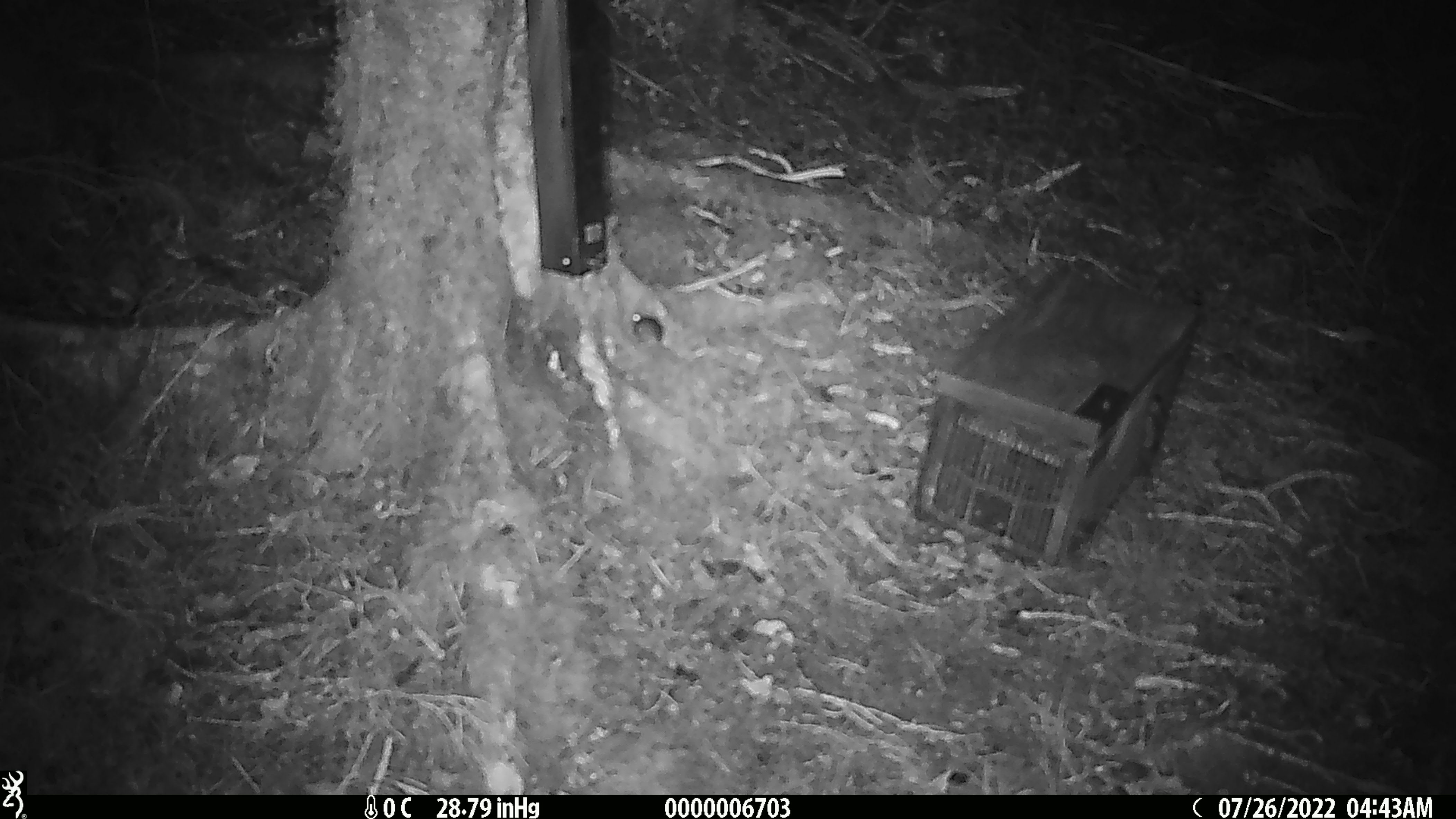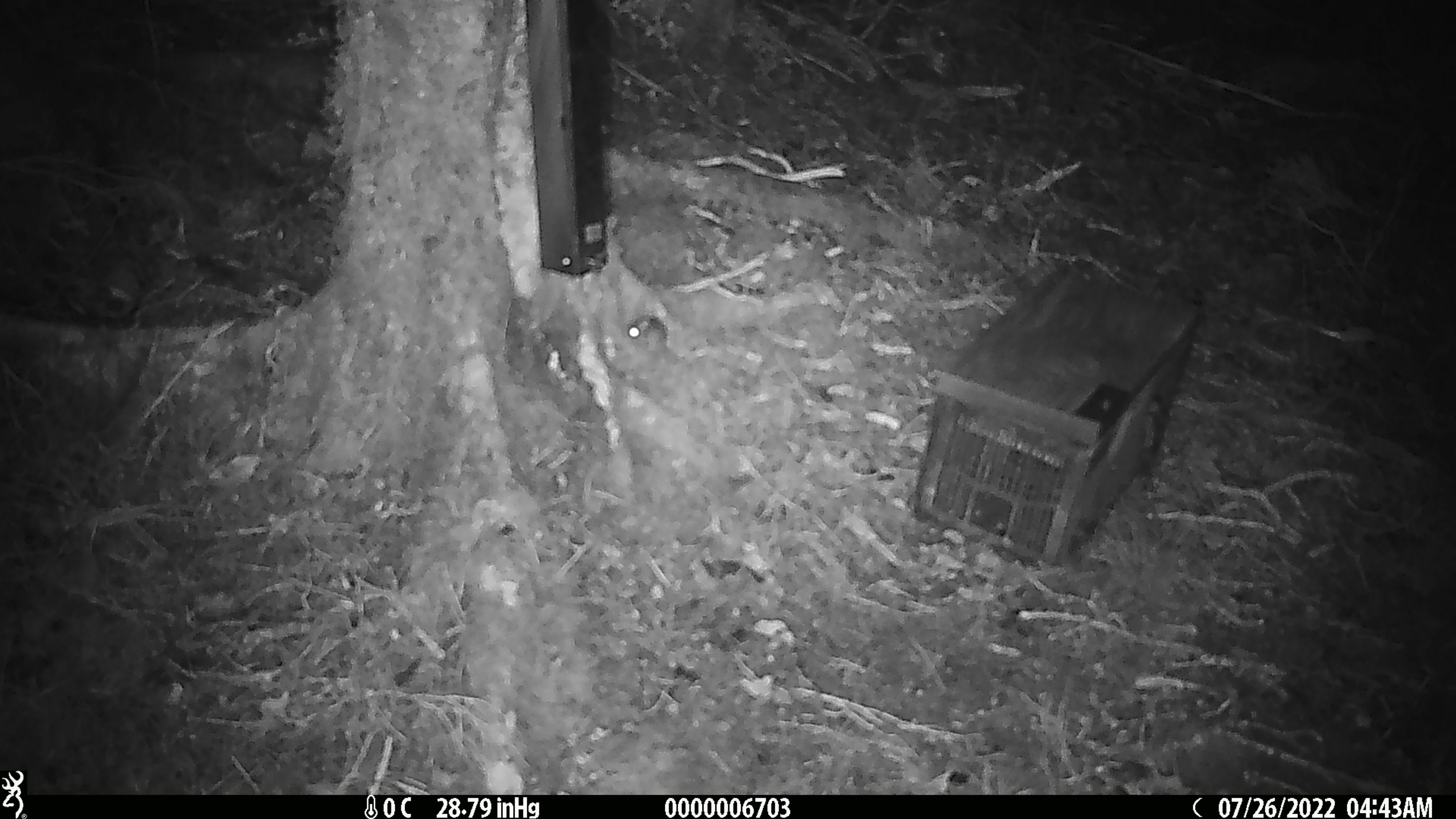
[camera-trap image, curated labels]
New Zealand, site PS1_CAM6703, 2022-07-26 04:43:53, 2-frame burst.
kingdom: Animalia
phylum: Chordata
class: Mammalia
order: Rodentia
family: Muridae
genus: Mus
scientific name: Mus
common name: mouse